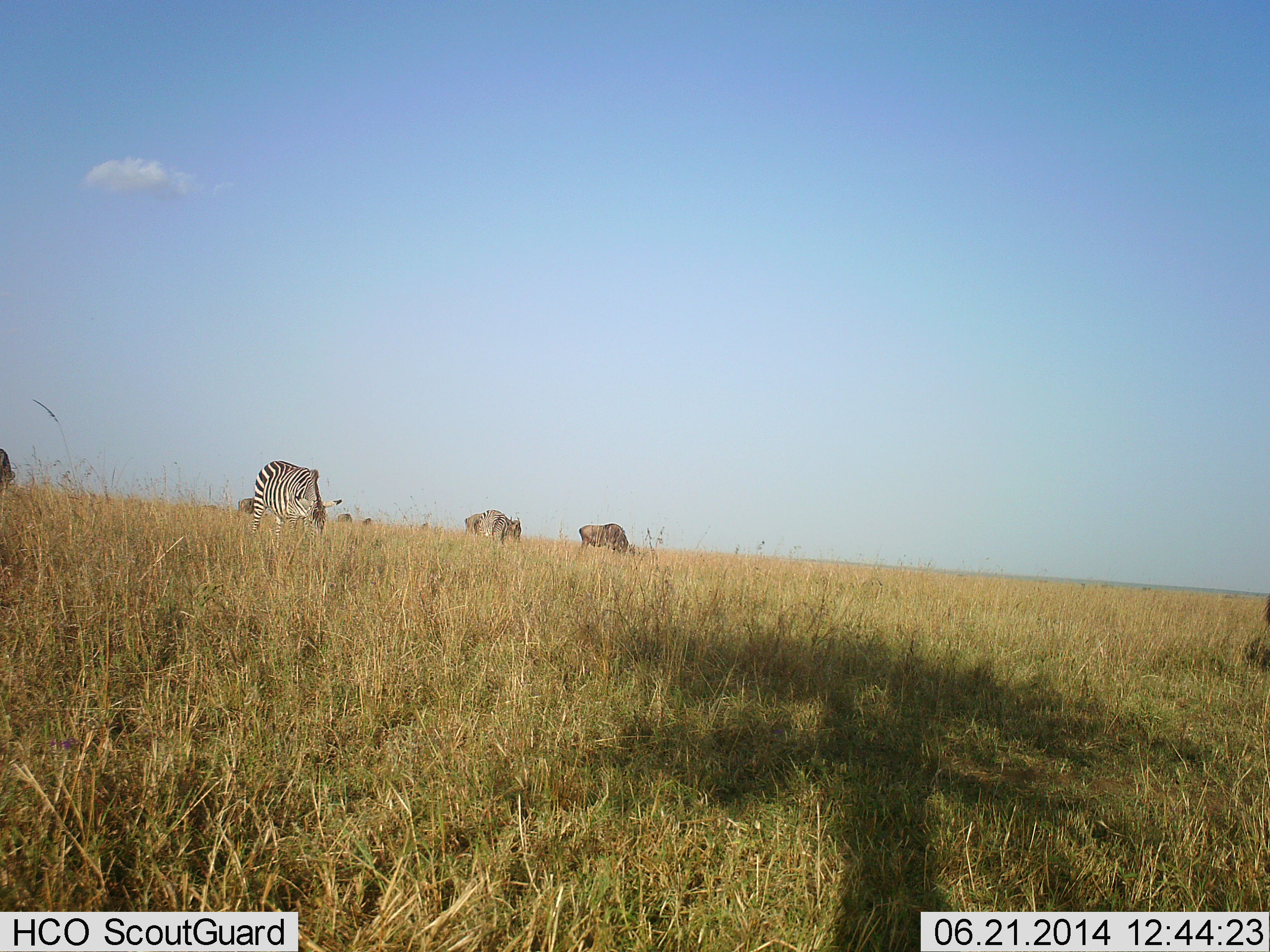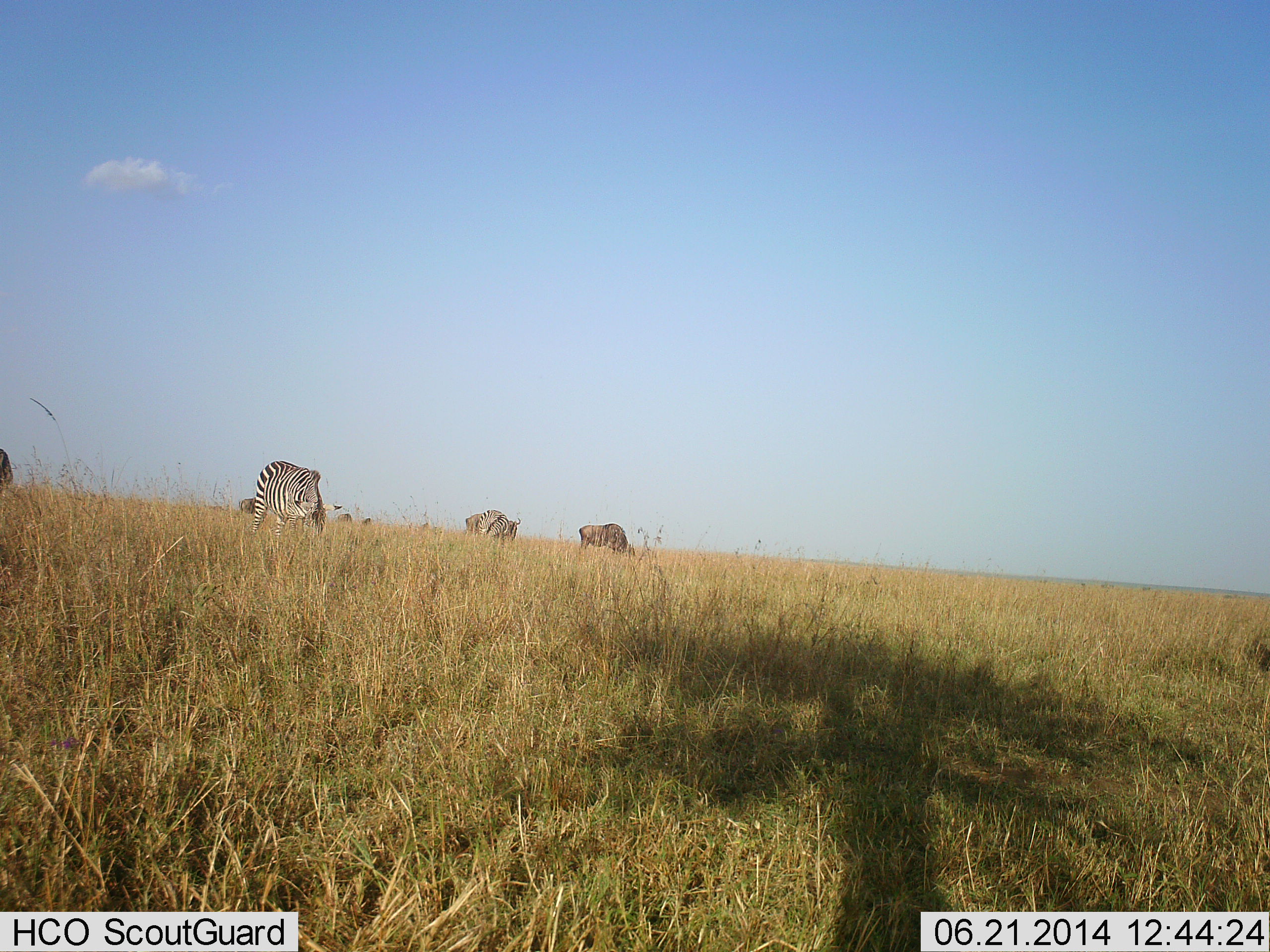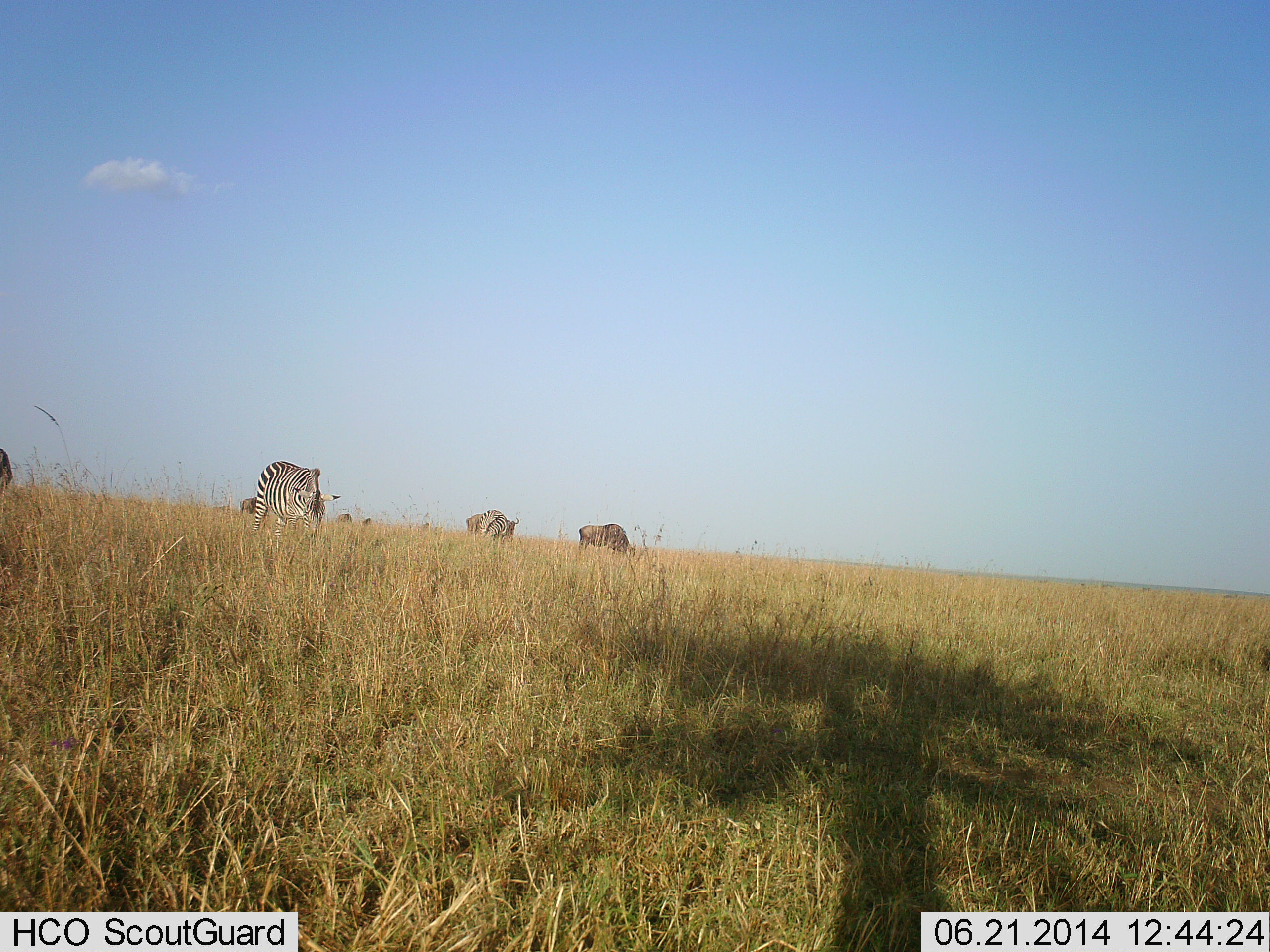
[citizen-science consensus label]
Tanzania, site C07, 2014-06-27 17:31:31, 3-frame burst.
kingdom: Animalia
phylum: Chordata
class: Mammalia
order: Artiodactyla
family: Bovidae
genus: Connochaetes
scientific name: Connochaetes taurinus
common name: blue wildebeest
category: wildebeest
Wildebeest (blue wildebeest) (Connochaetes taurinus), count 4. Behavior (volunteer vote fractions): standing 20%, resting 0%, moving 0%, interacting 0%. Young present (vote fraction): 0%. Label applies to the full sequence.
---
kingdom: Animalia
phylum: Chordata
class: Mammalia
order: Perissodactyla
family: Equidae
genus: Equus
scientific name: Equus quagga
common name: plains zebra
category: zebra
Zebra (plains zebra) (Equus quagga), count 2. Behavior (volunteer vote fractions): standing 15%, resting 0%, moving 0%, interacting 0%. Young present (vote fraction): 0%. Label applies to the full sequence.